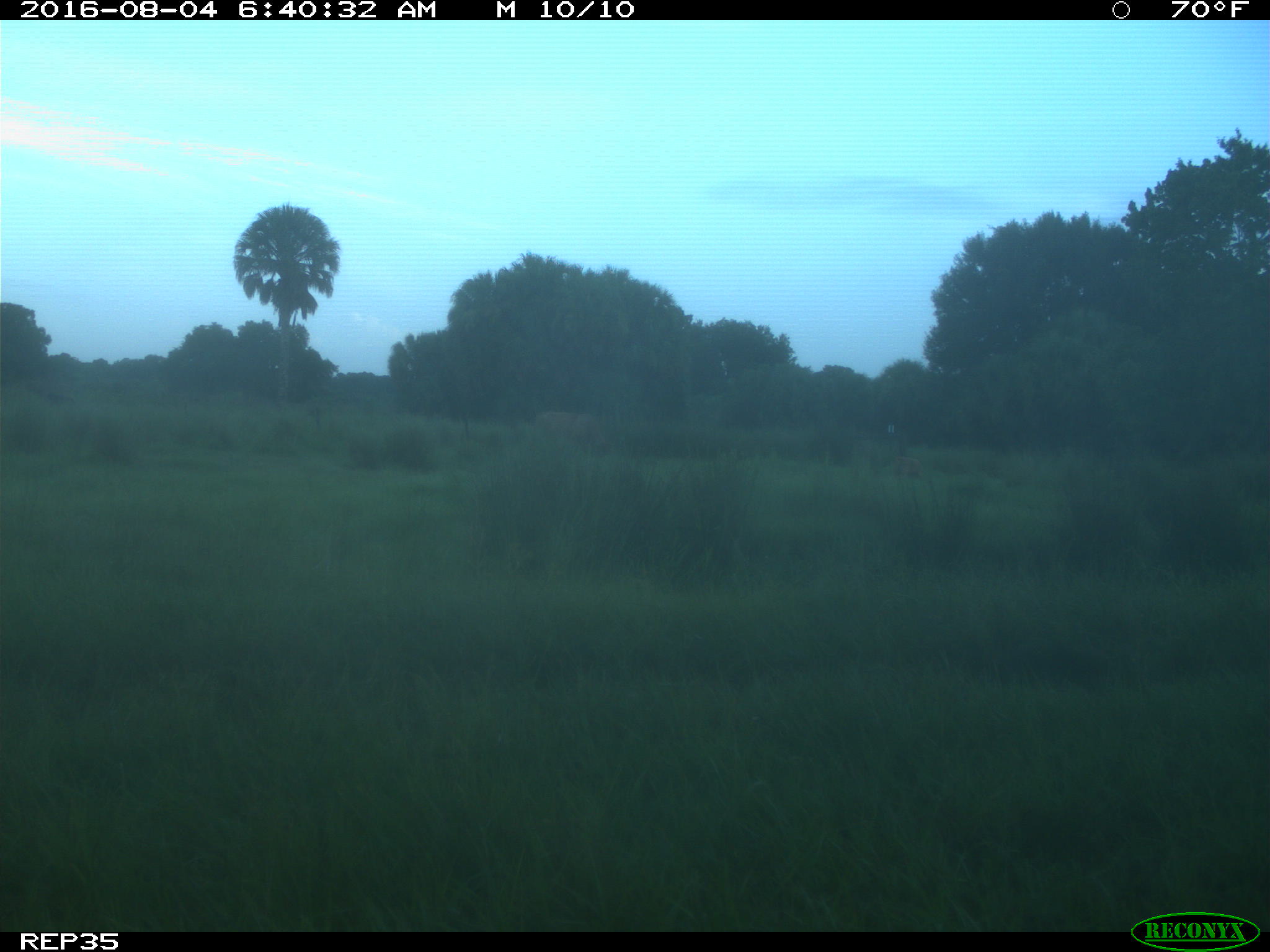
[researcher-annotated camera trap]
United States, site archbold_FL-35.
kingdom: Animalia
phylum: Chordata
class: Mammalia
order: Artiodactyla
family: Bovidae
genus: Bos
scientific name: Bos taurus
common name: domestic cow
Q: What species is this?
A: Bos taurus (domestic cow).